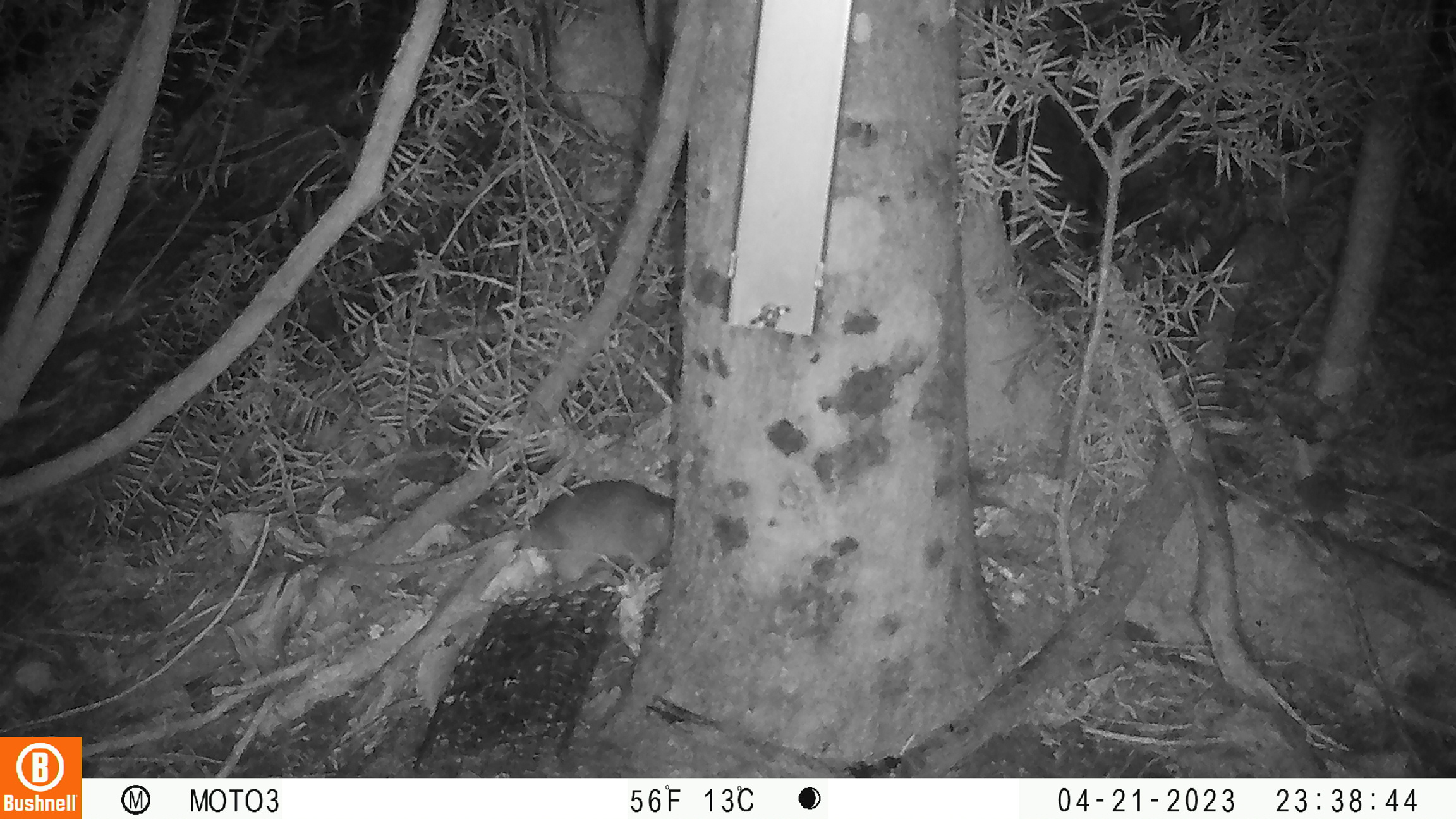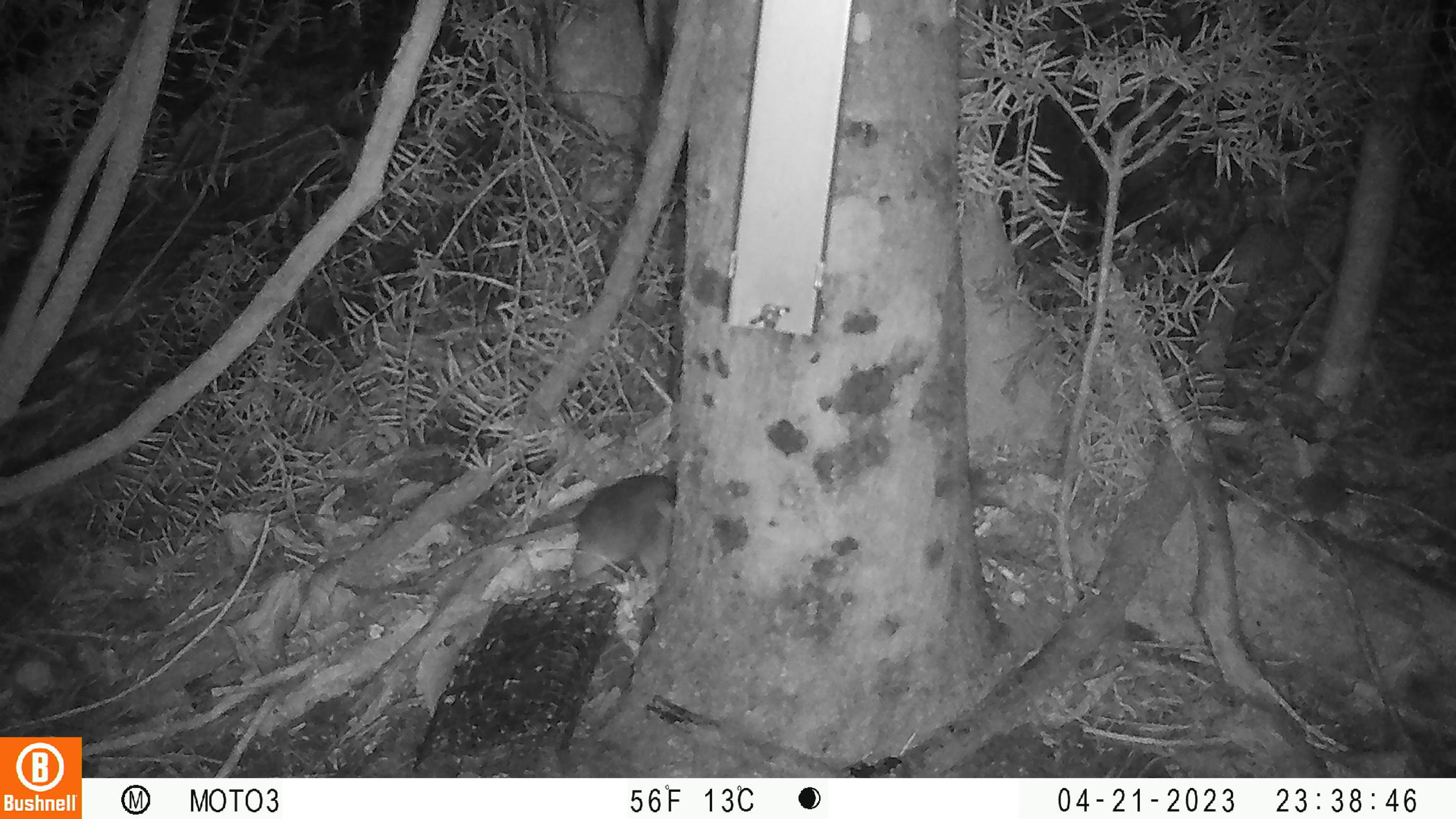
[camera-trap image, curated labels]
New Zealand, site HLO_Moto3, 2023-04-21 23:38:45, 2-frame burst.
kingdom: Animalia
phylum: Chordata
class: Mammalia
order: Rodentia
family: Muridae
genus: Rattus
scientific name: Rattus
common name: rat